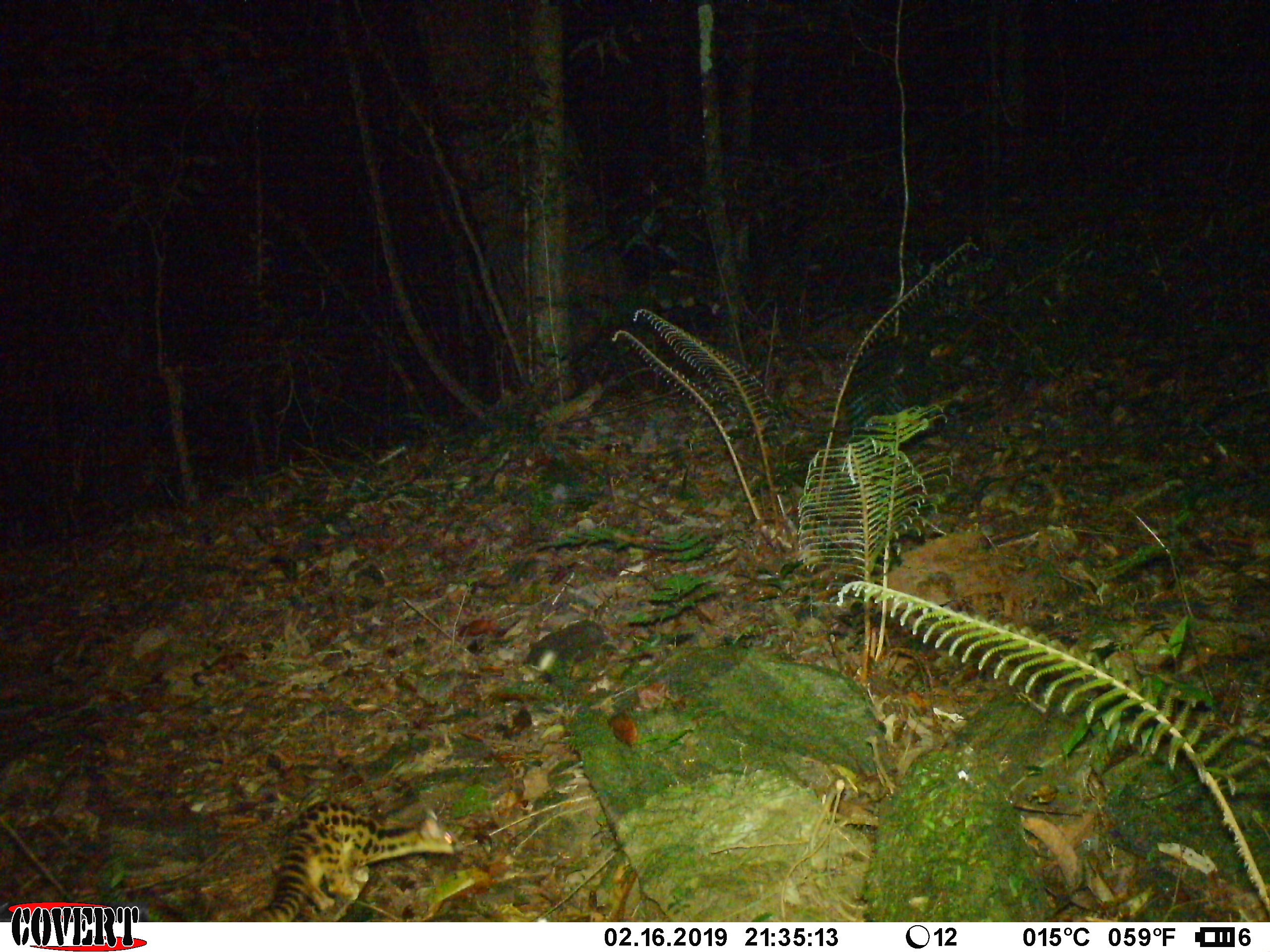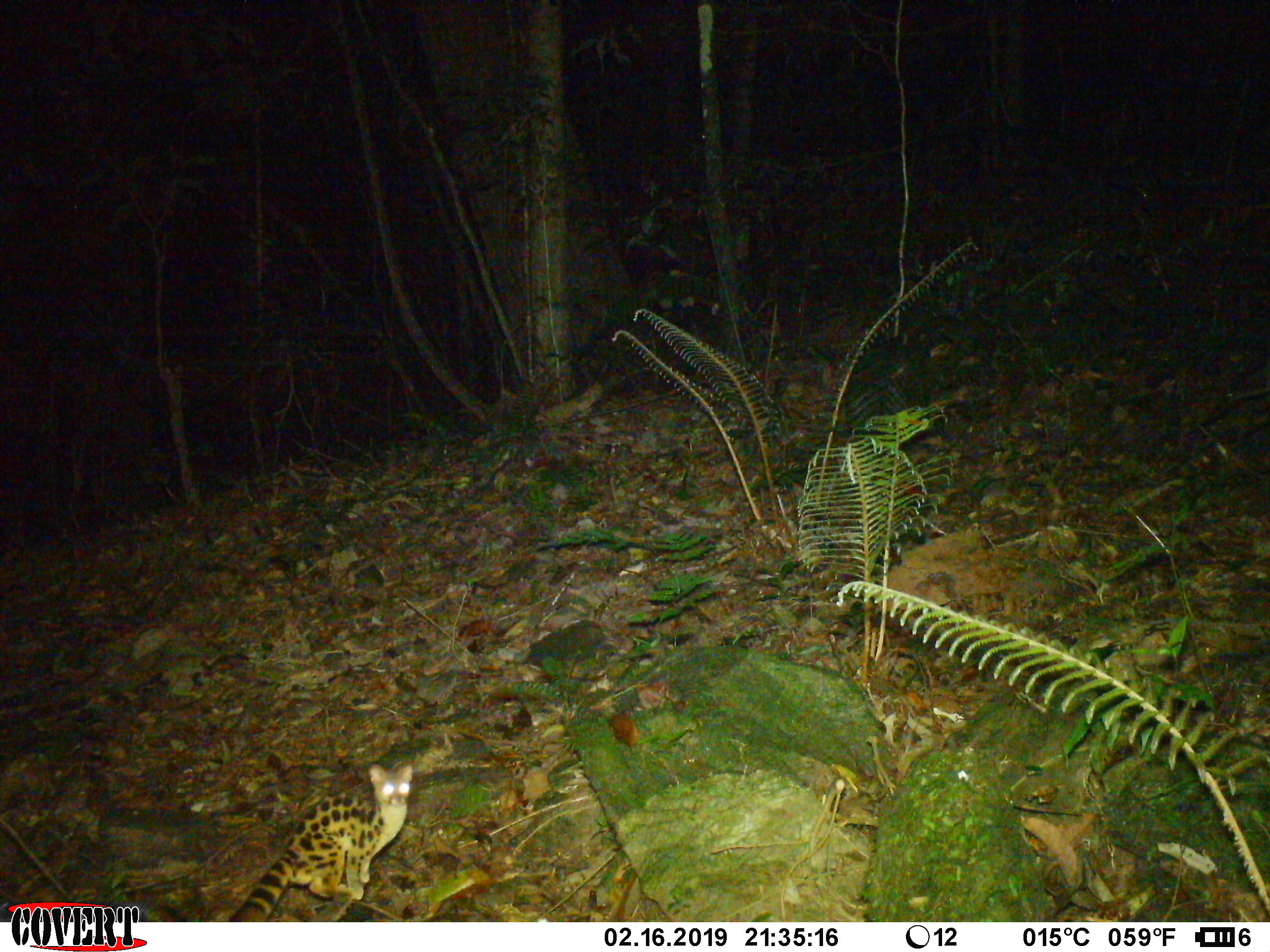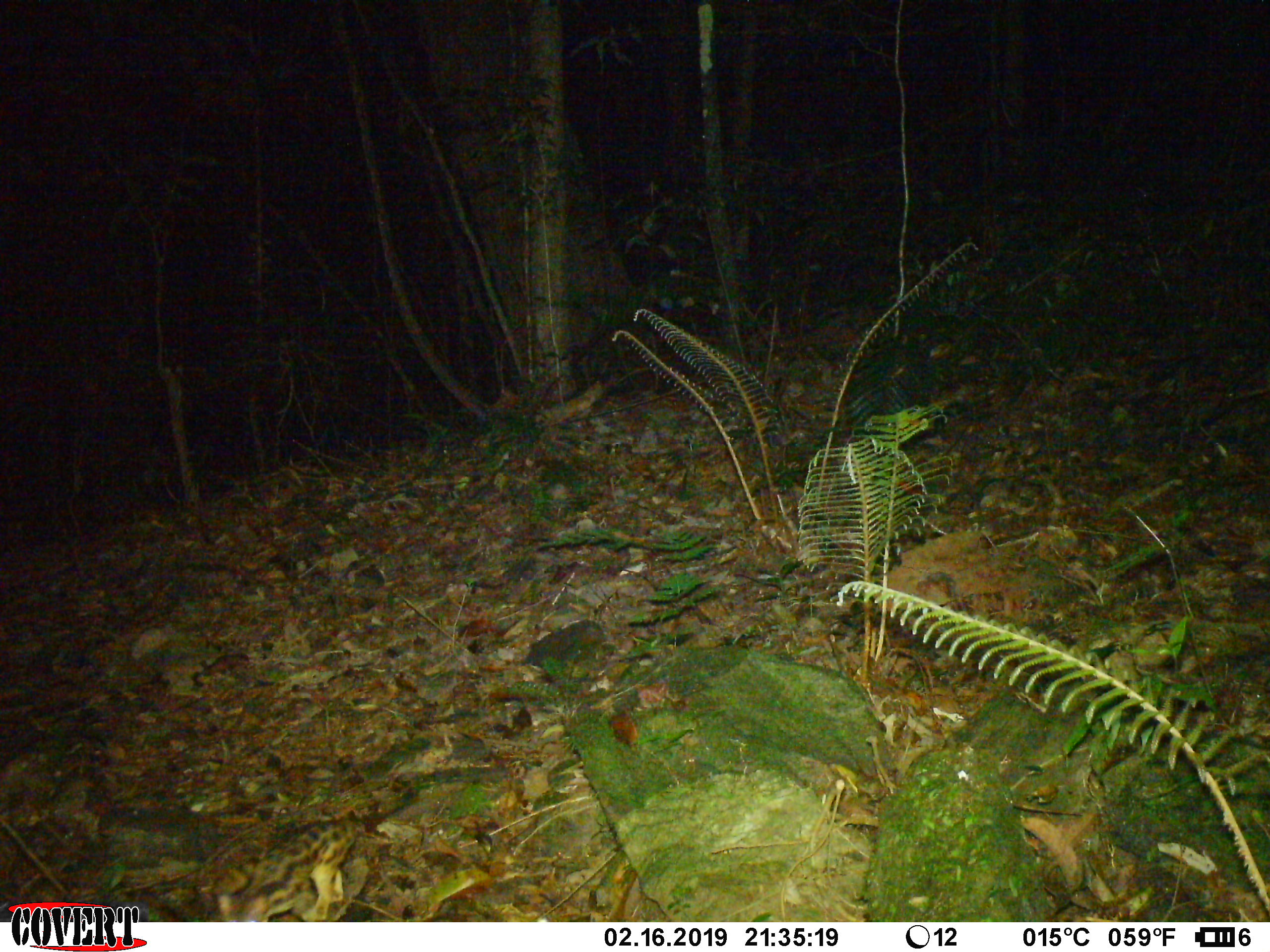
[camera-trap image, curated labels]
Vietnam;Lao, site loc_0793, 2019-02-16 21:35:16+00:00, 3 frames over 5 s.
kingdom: Animalia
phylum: Chordata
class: Mammalia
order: Carnivora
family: Prionodontidae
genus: Prionodon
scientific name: Prionodon pardicolor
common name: spotted linsang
Spotted linsang (Prionodon pardicolor). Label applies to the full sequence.